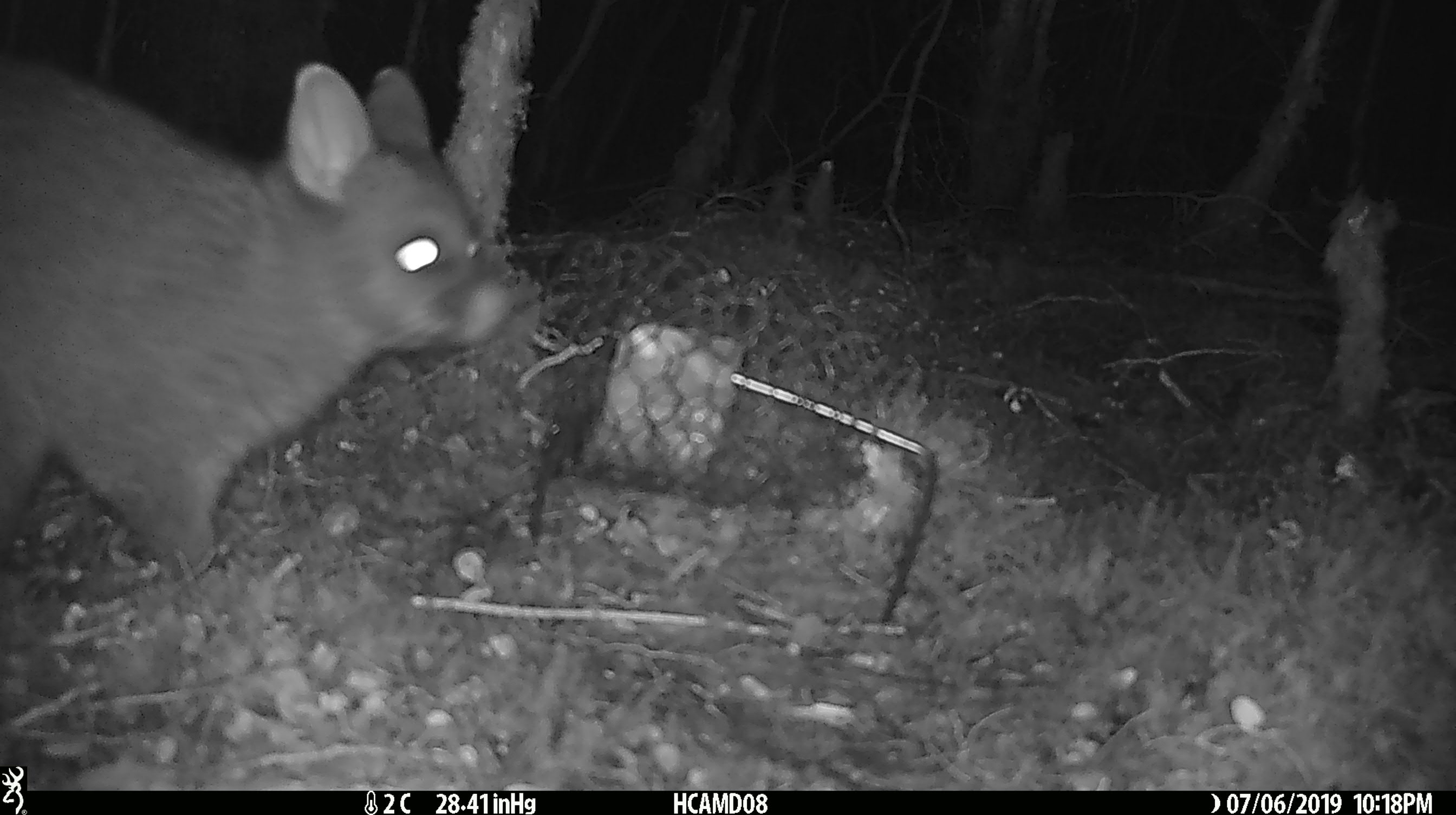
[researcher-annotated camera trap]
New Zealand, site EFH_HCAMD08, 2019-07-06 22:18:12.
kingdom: Animalia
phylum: Chordata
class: Mammalia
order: Diprotodontia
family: Phalangeridae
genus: Trichosurus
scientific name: Trichosurus vulpecula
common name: common brushtail possum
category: possum